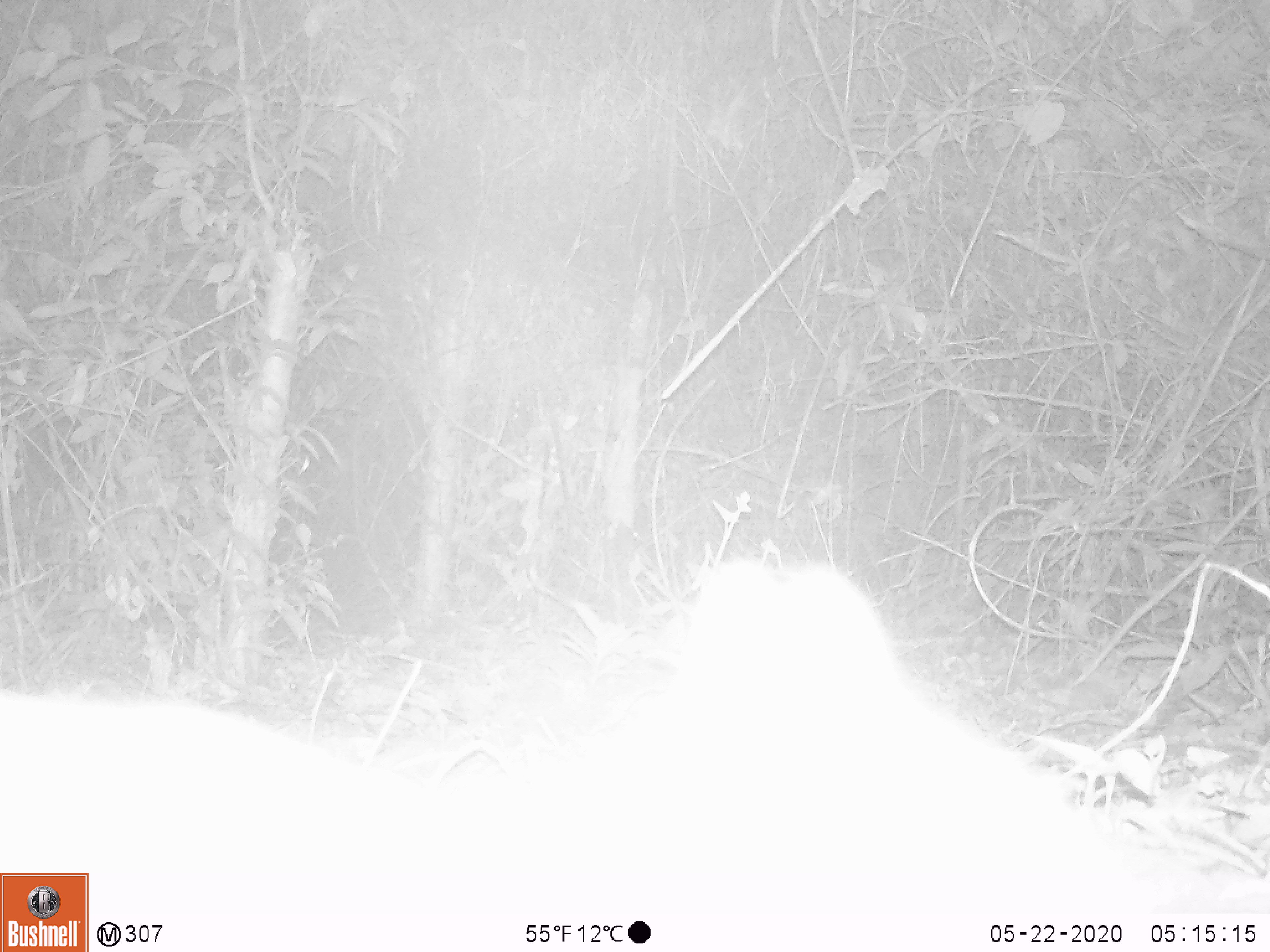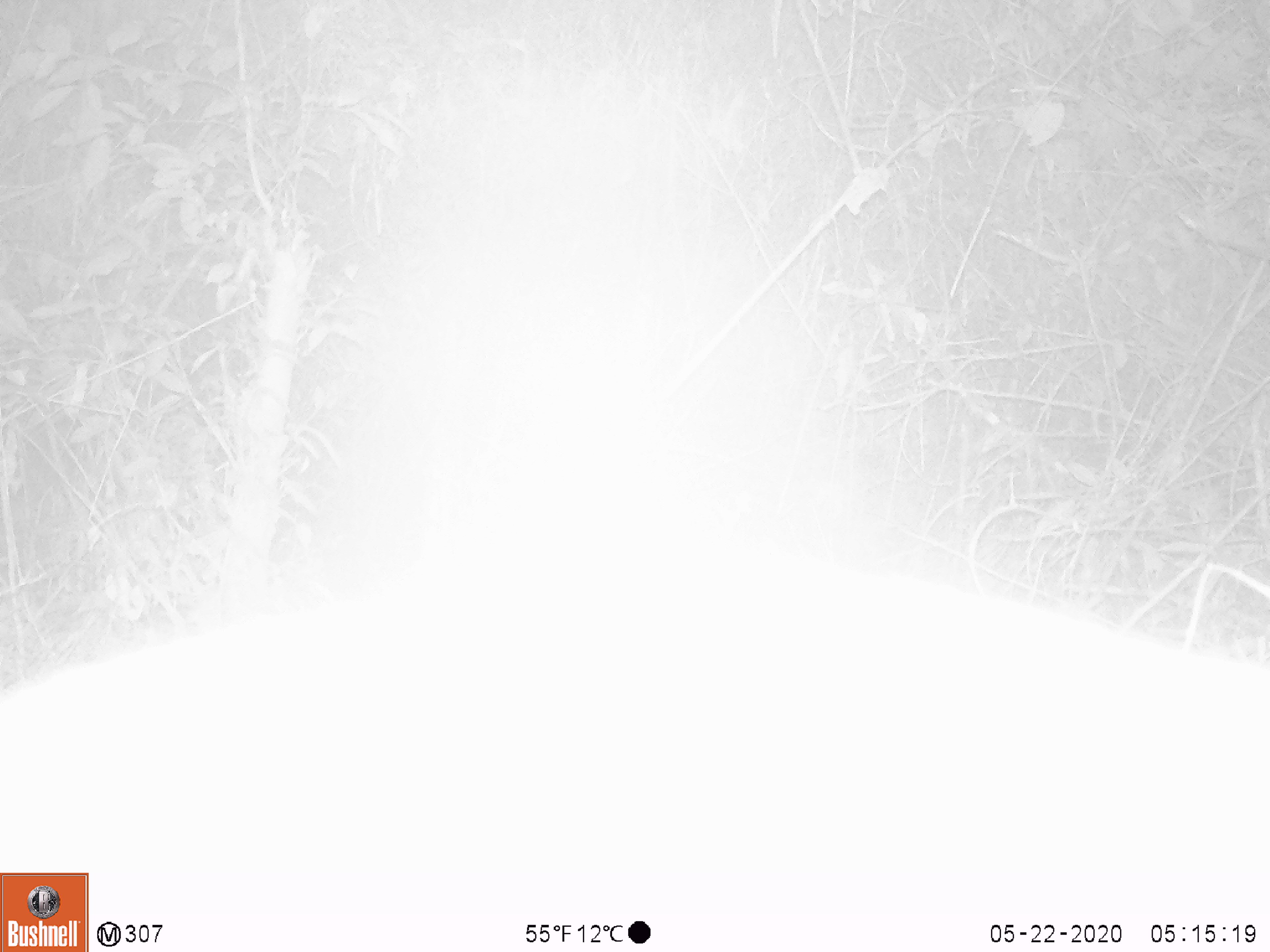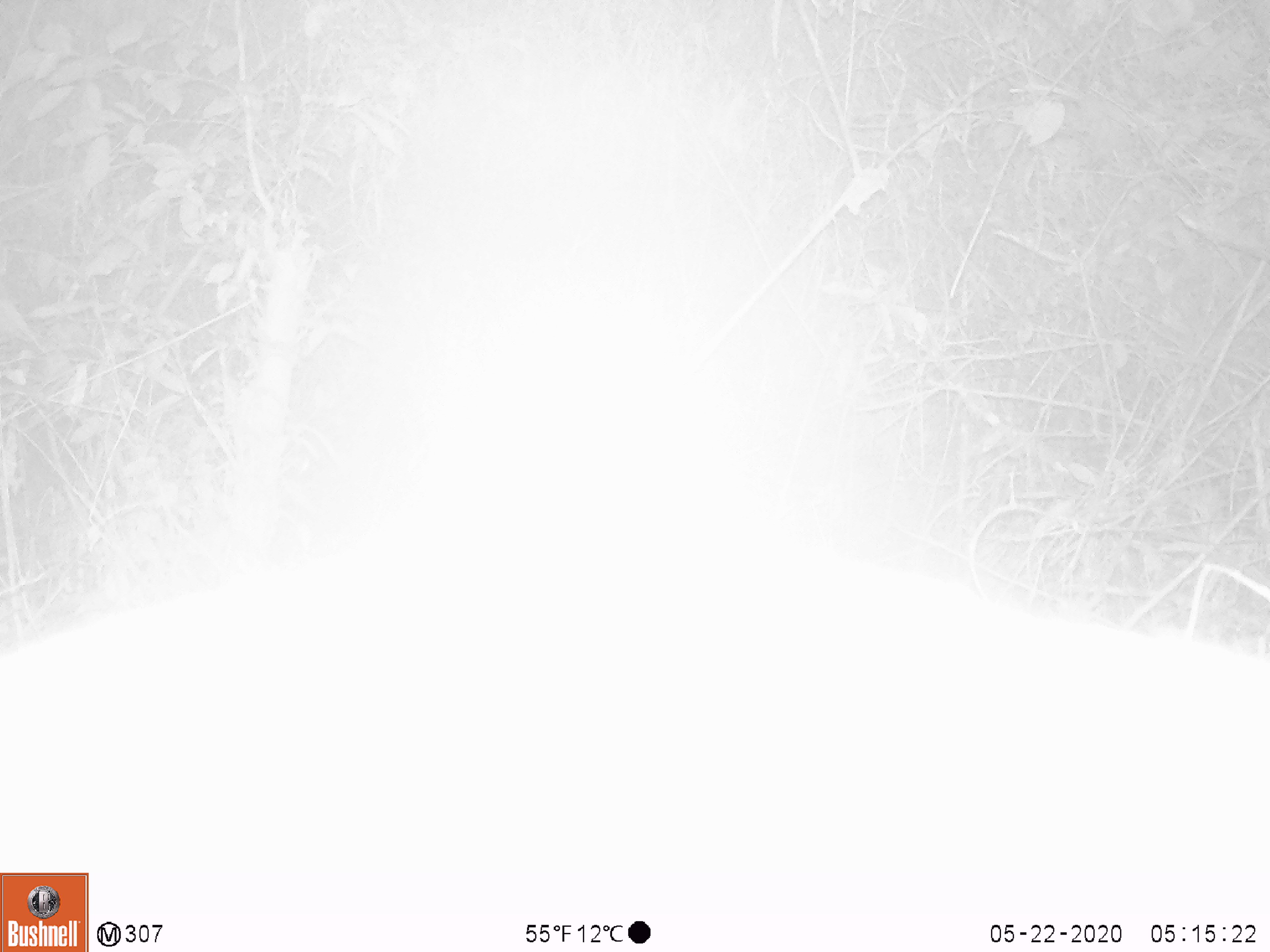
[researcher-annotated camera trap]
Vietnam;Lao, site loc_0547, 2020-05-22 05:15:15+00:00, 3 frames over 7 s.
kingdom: Animalia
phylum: Chordata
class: Mammalia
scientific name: Mammalia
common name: mammal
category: unidentified small mammal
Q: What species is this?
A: Unidentified small mammal (mammal) (Mammalia).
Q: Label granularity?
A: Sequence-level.